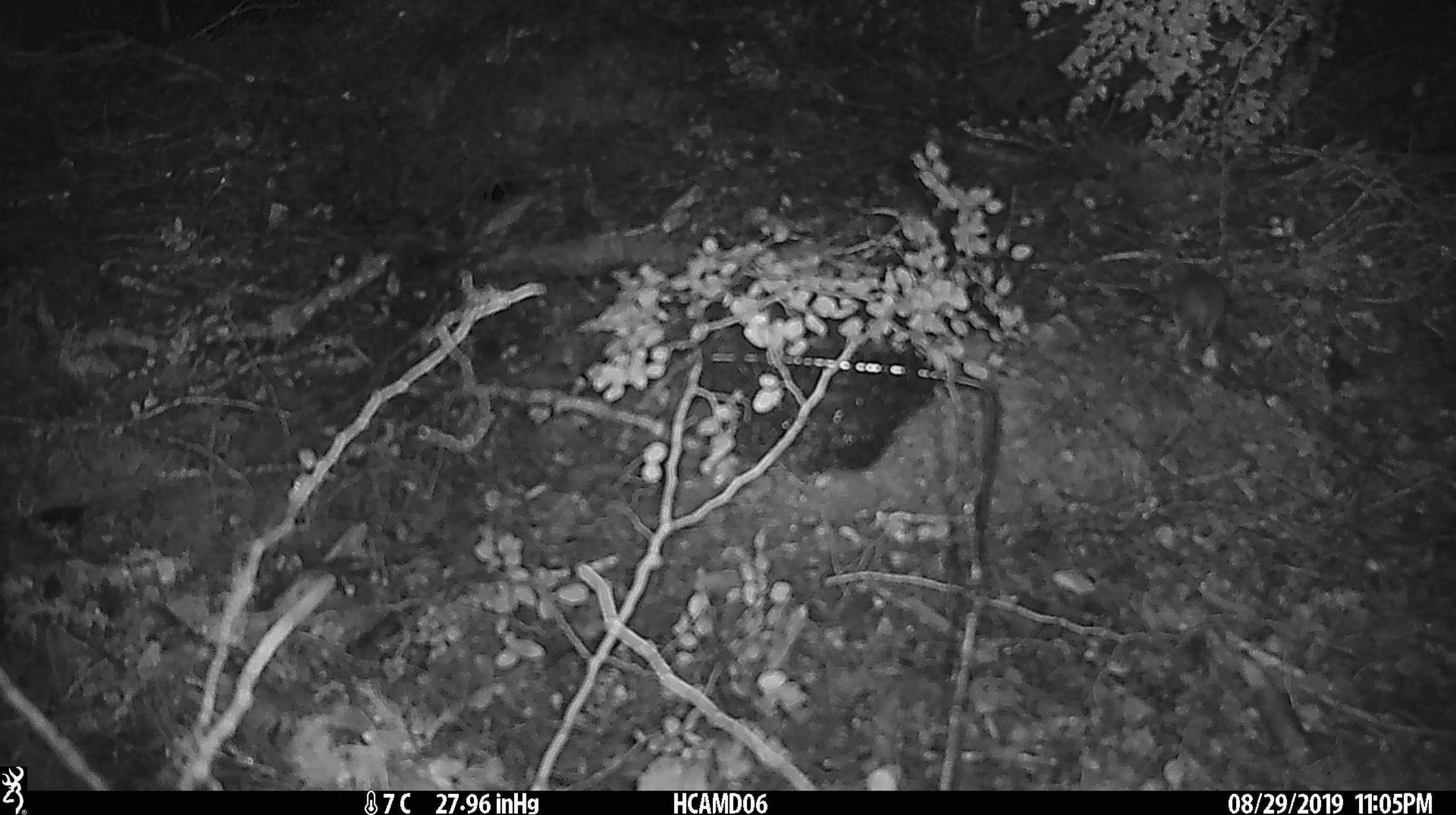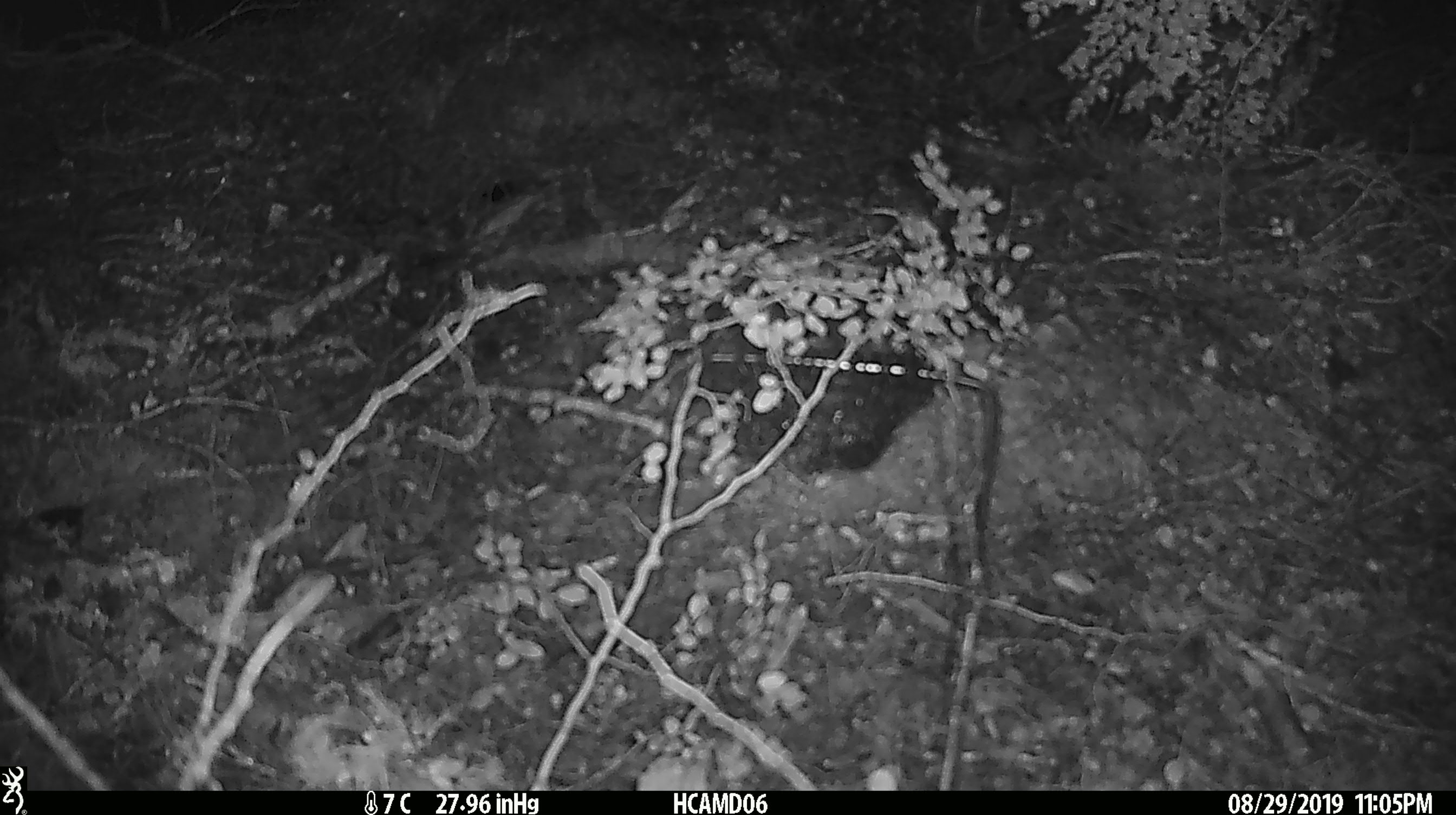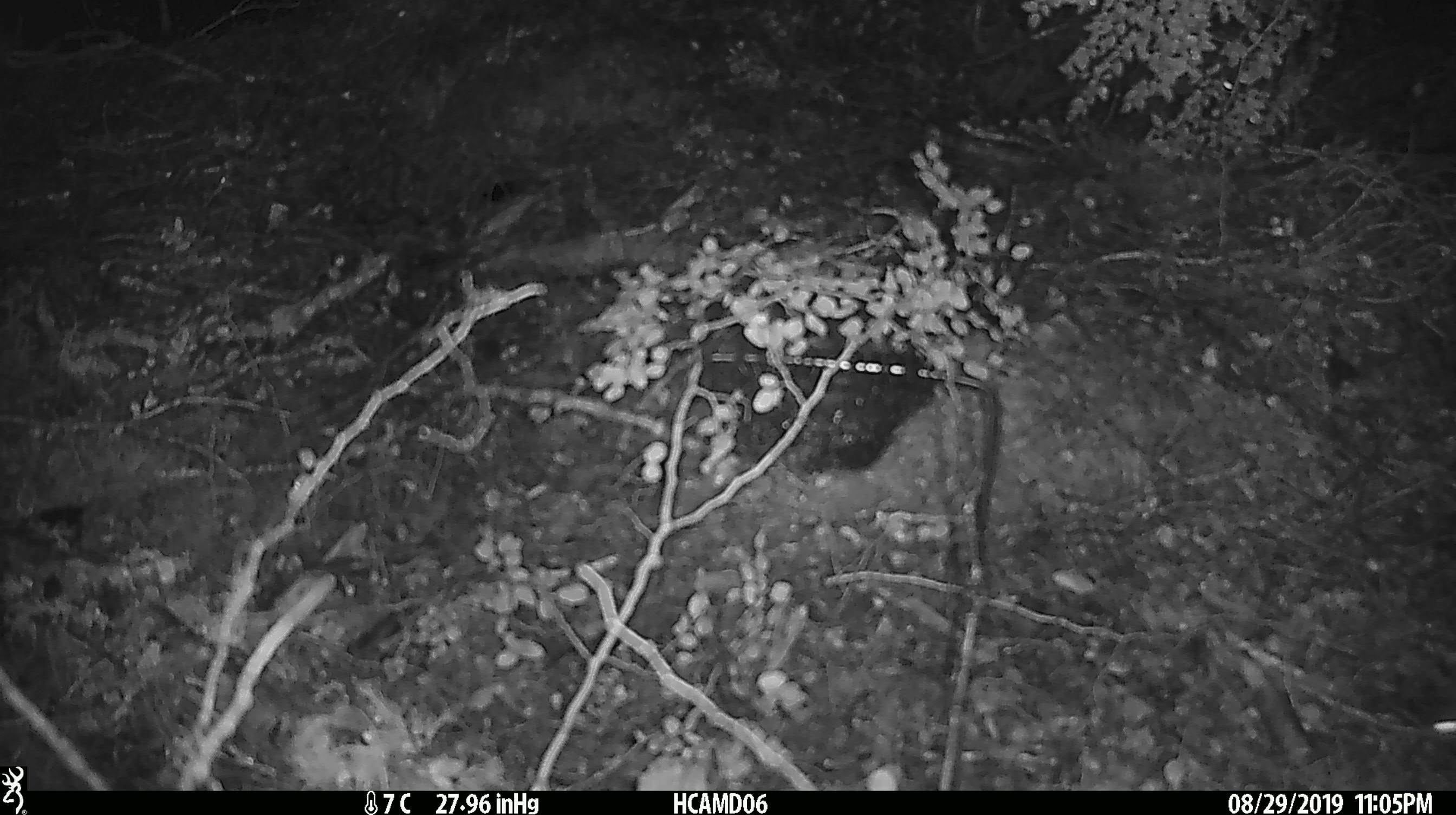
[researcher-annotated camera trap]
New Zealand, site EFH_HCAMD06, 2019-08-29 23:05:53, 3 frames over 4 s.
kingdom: Animalia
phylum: Chordata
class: Mammalia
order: Rodentia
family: Muridae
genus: Mus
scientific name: Mus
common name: mouse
Mouse (Mus).